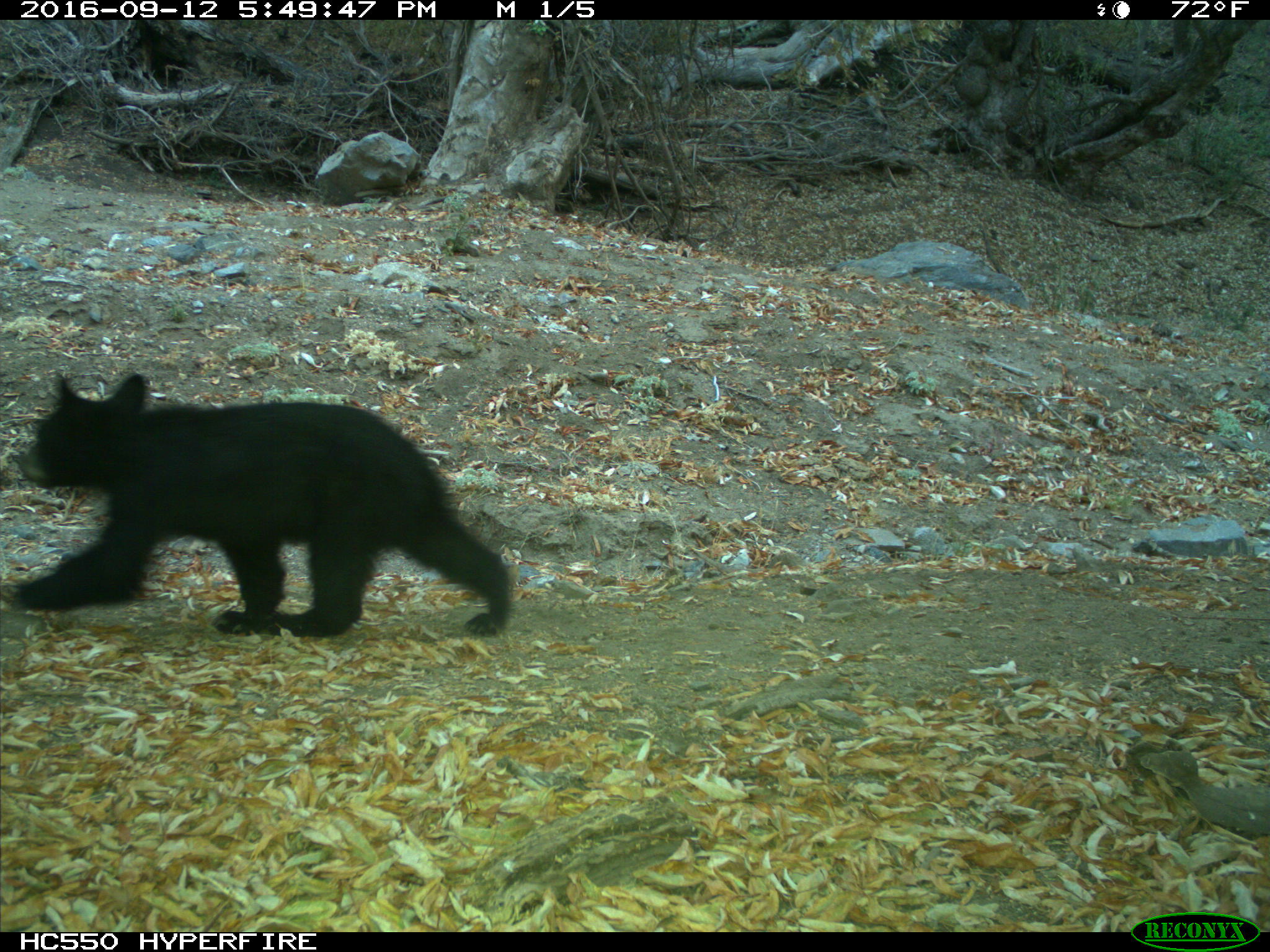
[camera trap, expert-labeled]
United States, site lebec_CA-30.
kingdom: Animalia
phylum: Chordata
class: Mammalia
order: Carnivora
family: Ursidae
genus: Ursus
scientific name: Ursus americanus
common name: american black bear